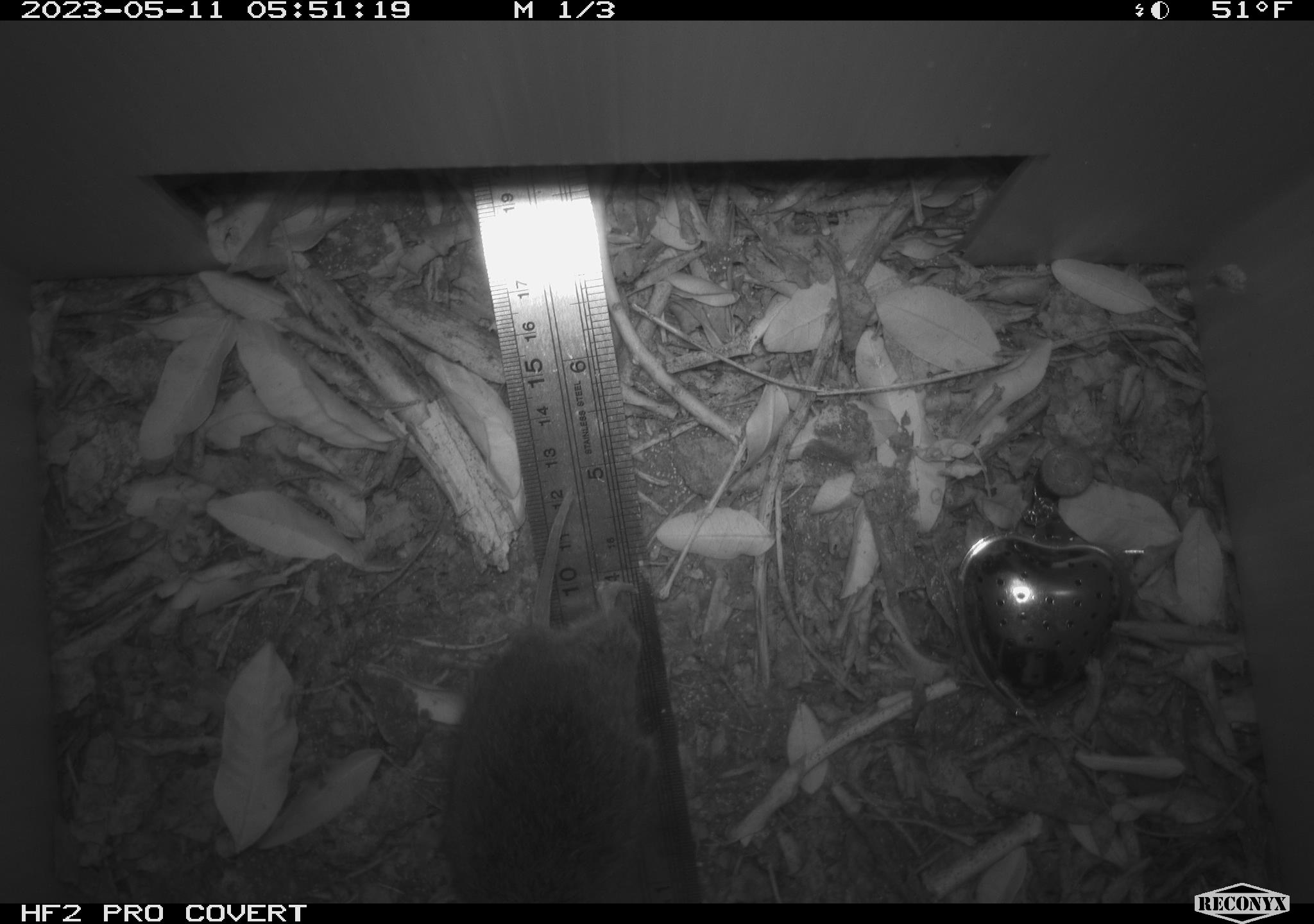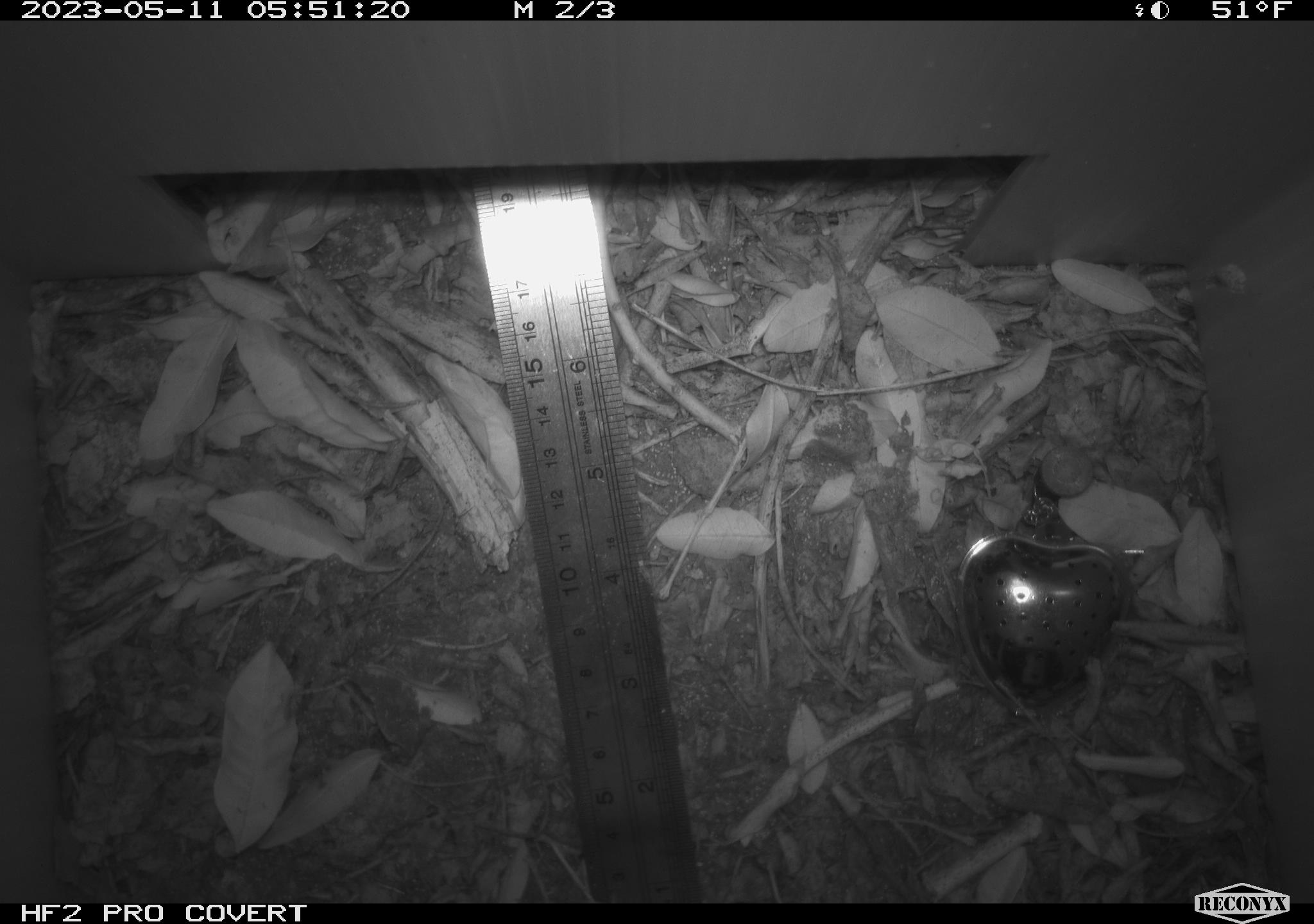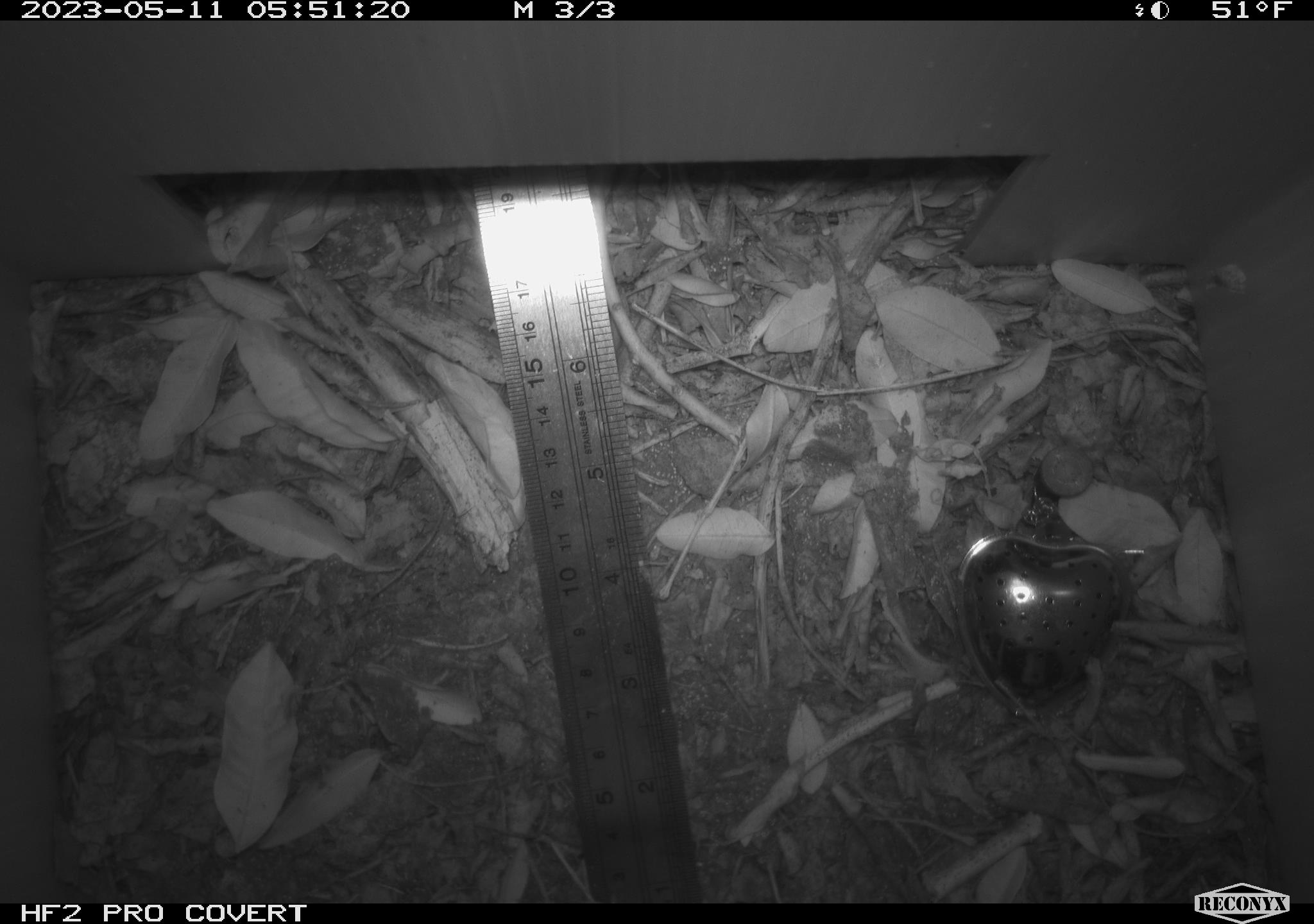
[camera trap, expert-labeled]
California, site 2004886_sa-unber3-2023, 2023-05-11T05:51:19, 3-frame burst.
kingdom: Animalia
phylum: Chordata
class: Mammalia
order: Rodentia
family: Cricetidae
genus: Microtus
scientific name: Microtus californicus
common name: california vole